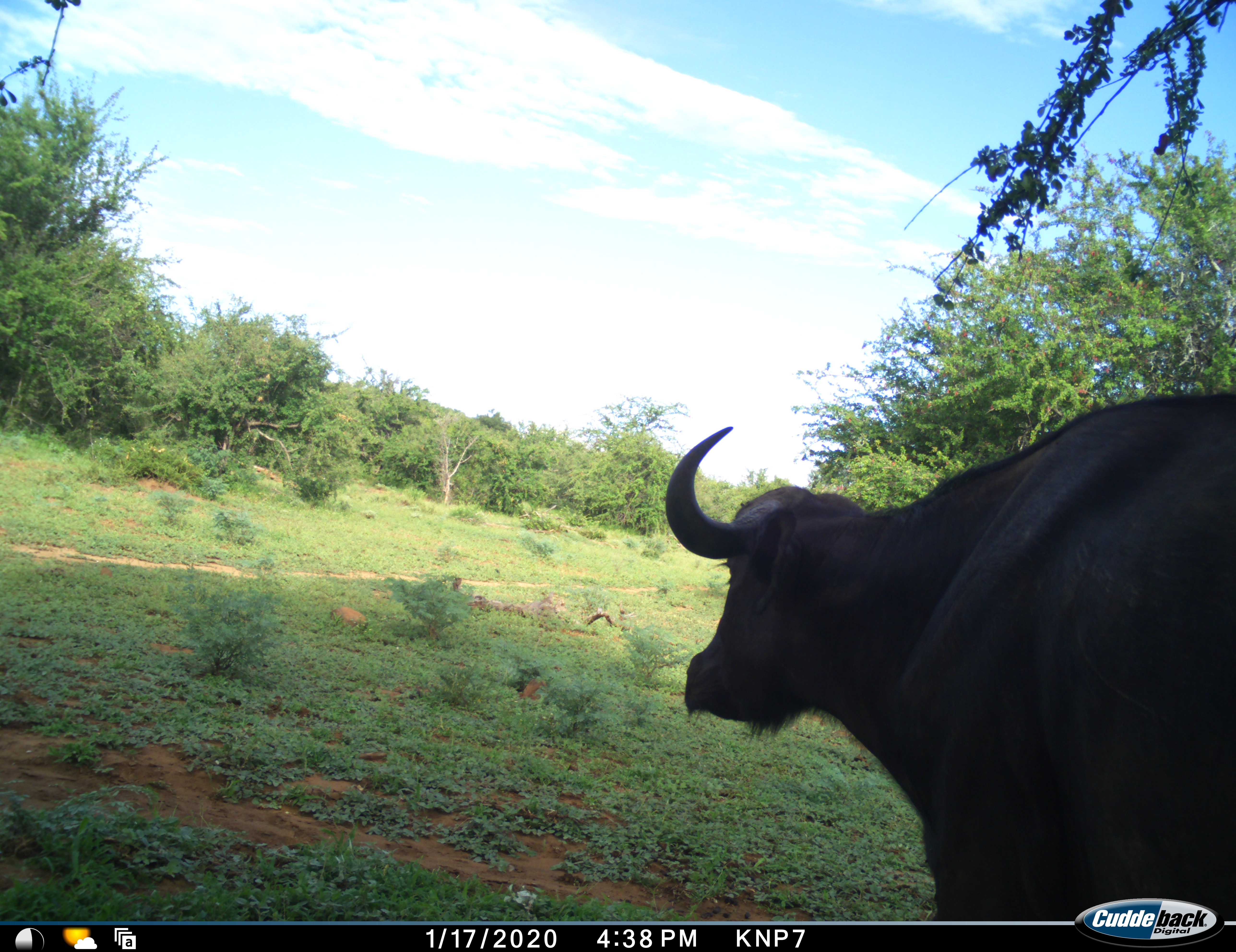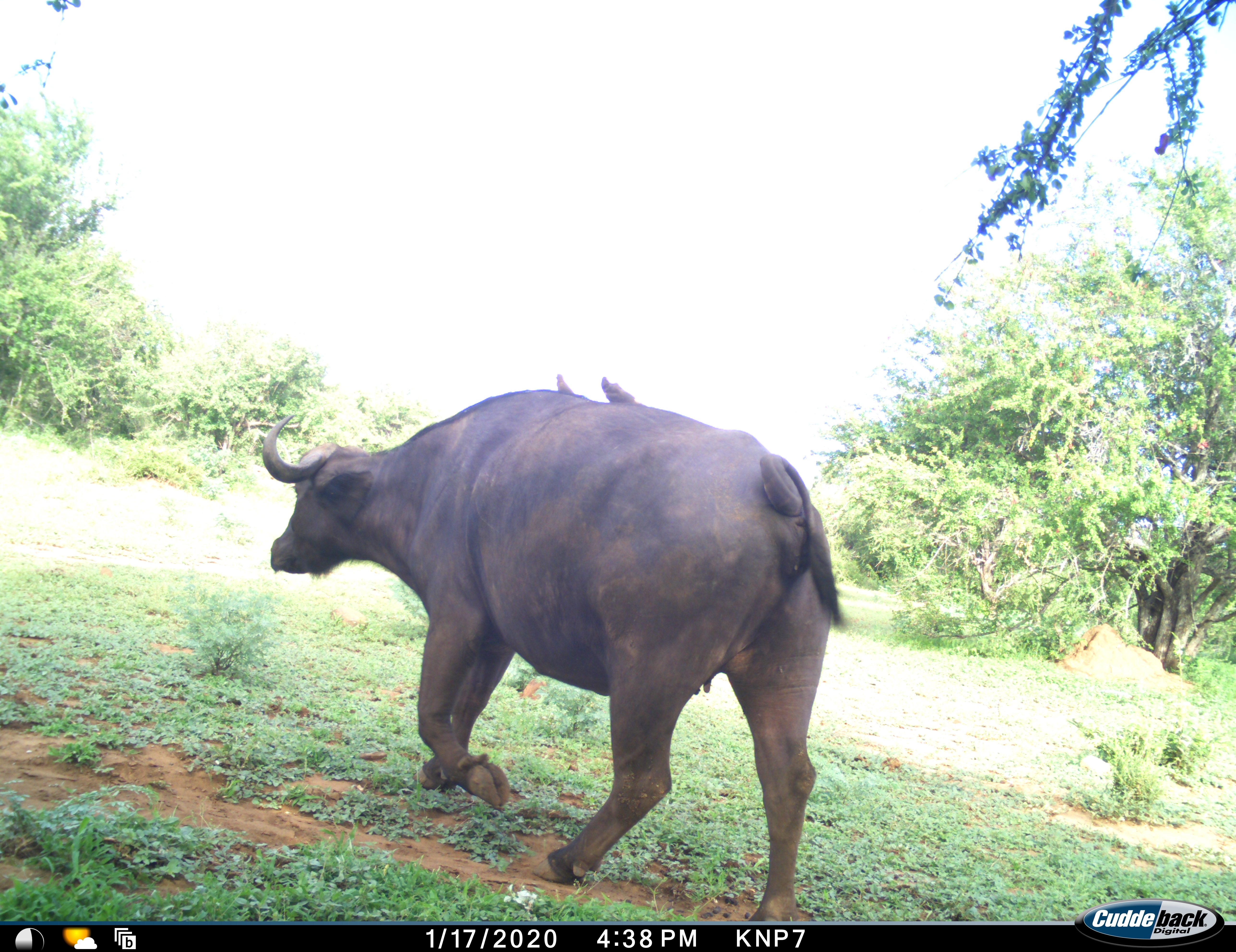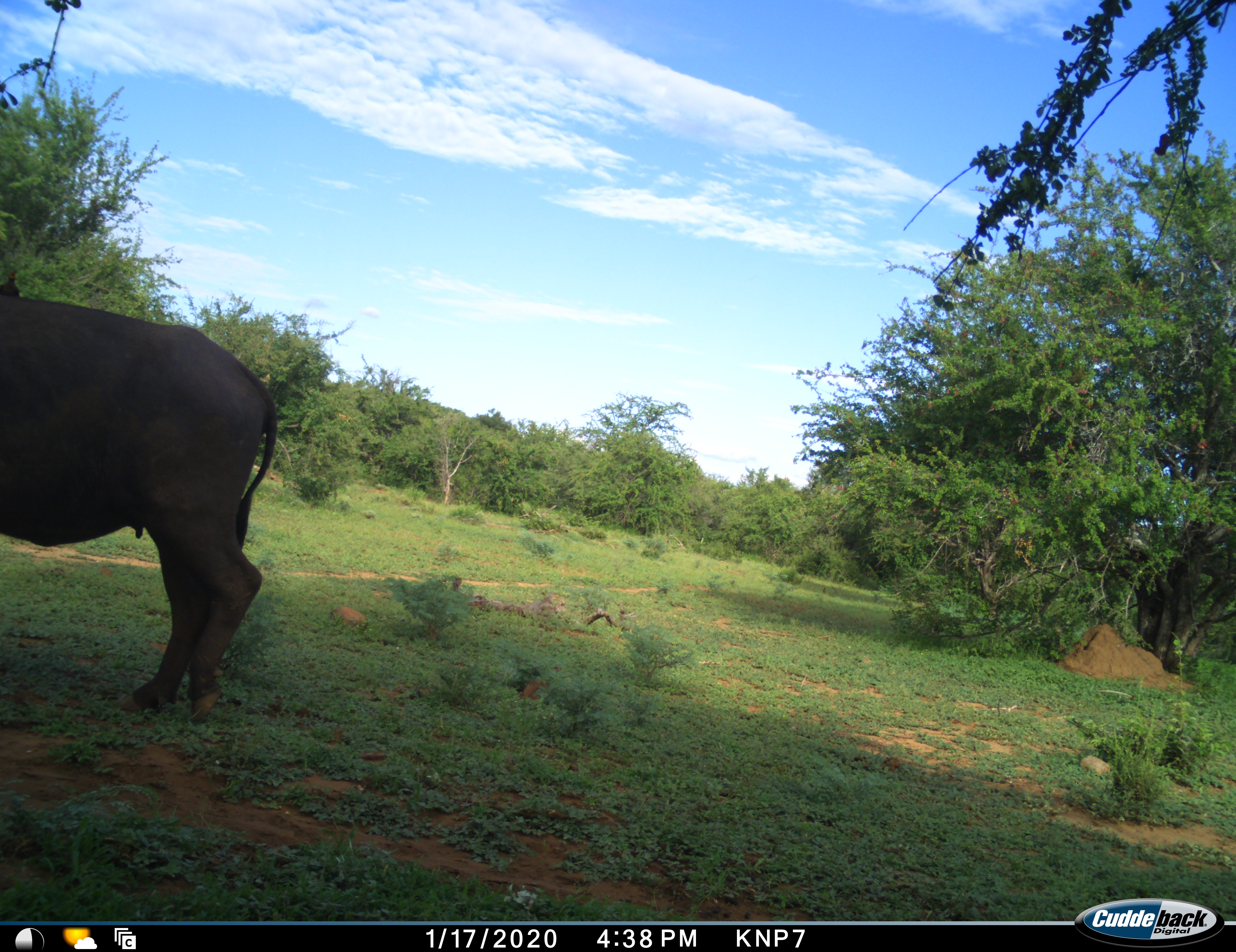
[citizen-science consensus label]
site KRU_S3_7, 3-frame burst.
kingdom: Animalia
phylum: Chordata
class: Aves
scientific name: Aves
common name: bird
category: birdother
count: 2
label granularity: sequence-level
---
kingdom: Animalia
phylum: Chordata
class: Mammalia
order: Artiodactyla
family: Bovidae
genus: Syncerus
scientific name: Syncerus caffer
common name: african buffalo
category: buffalo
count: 1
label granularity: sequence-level